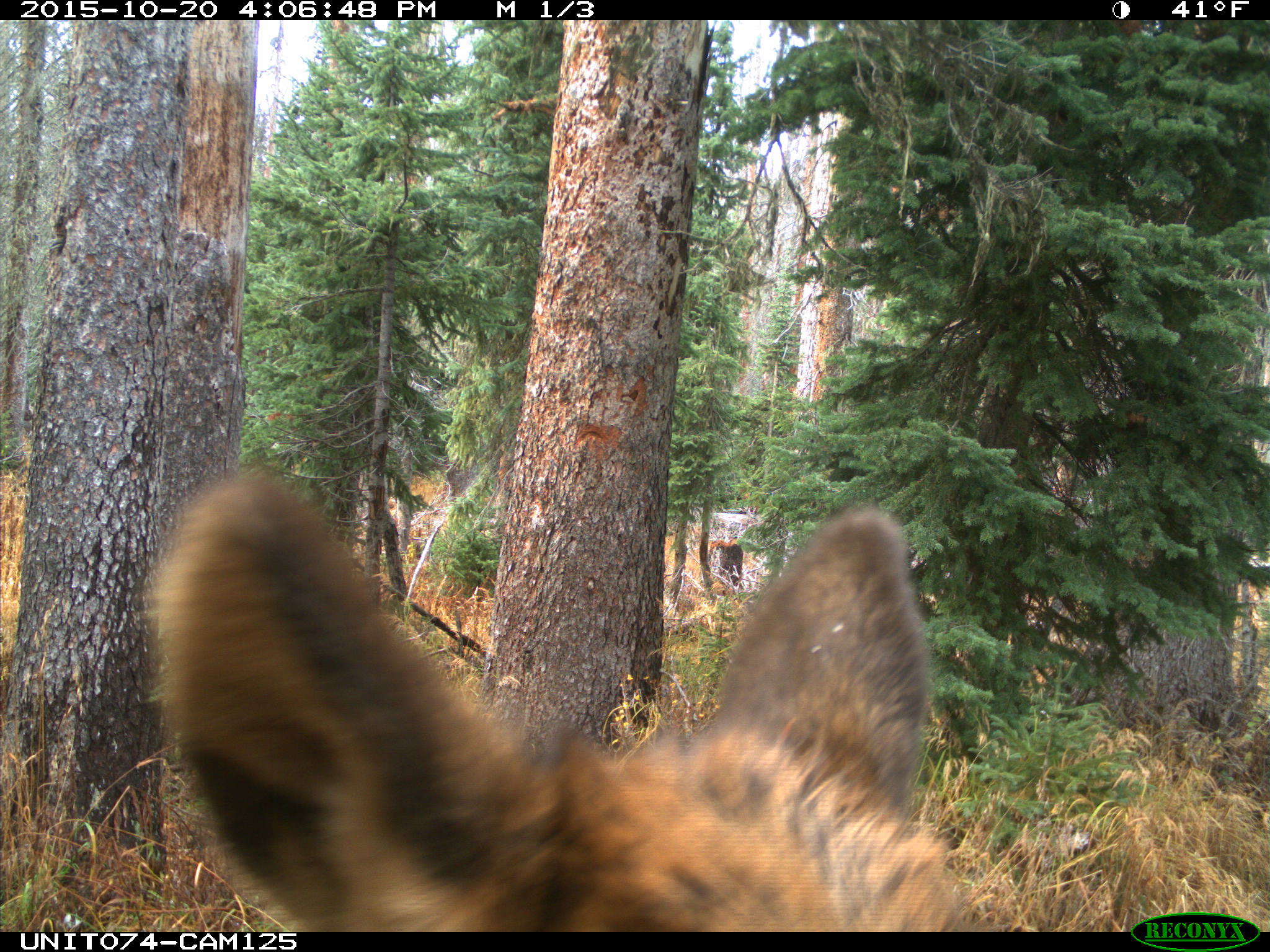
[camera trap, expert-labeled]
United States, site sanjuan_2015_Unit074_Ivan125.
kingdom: Animalia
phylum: Chordata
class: Mammalia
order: Artiodactyla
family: Cervidae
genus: Cervus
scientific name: Cervus elaphus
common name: red deer